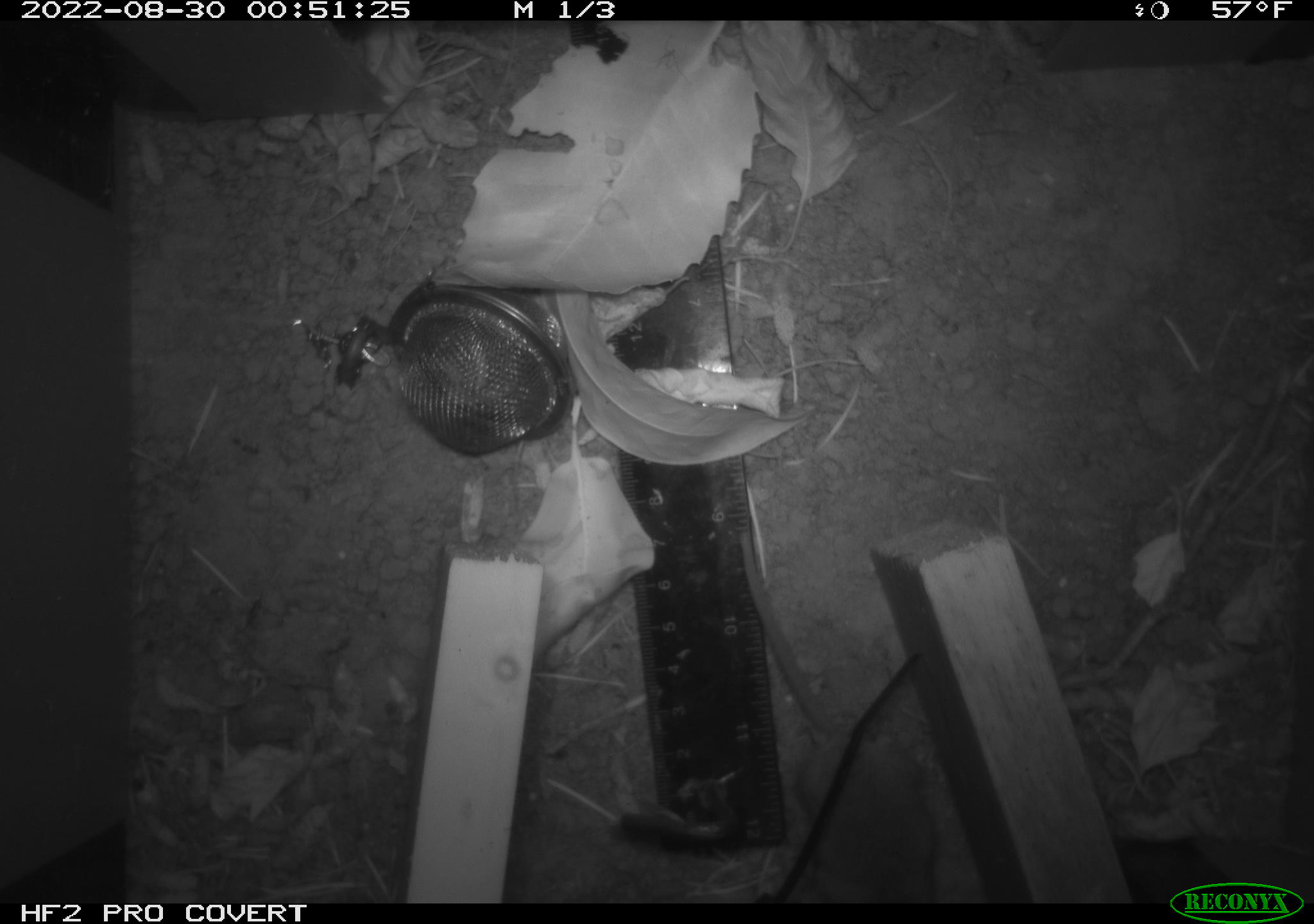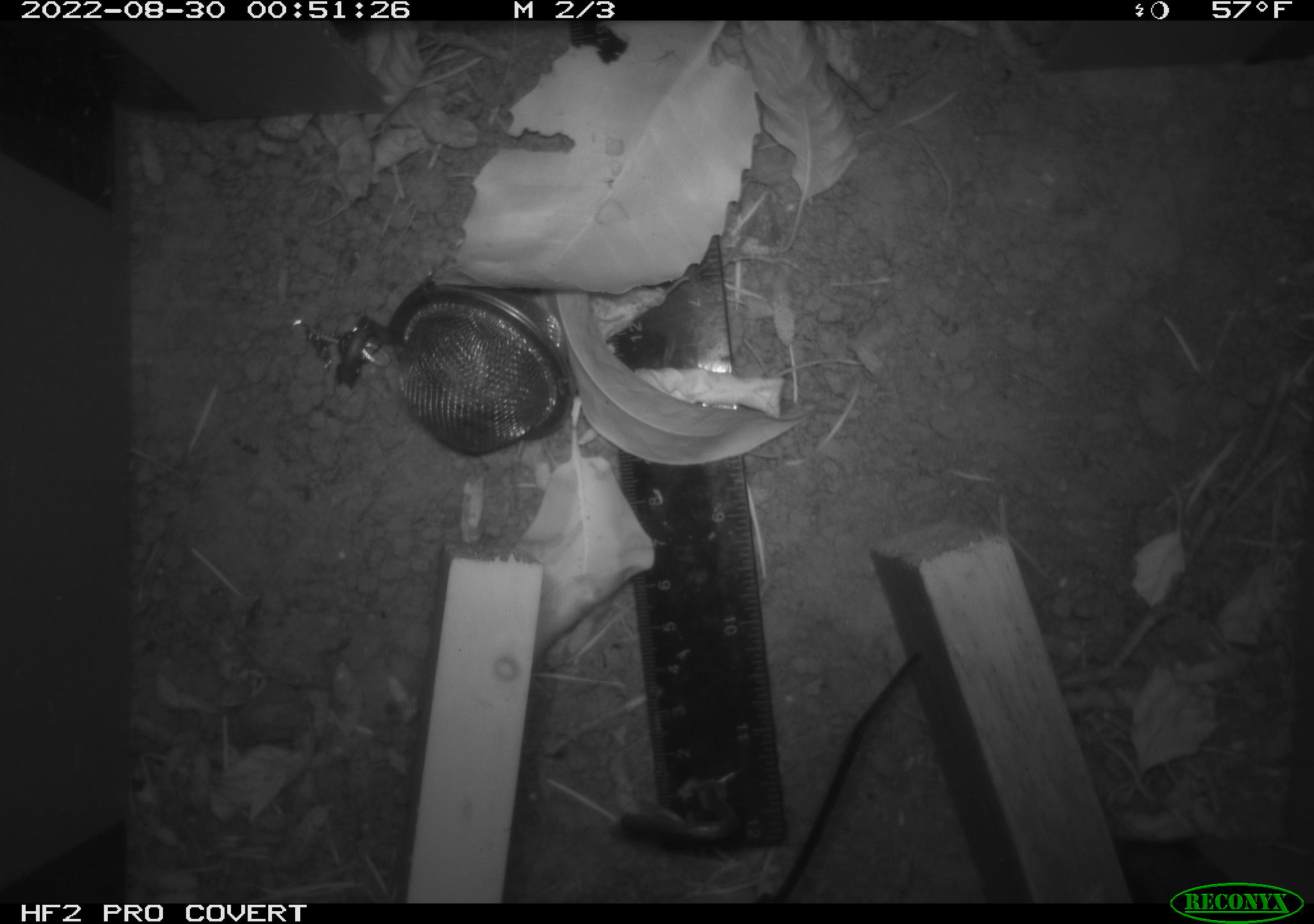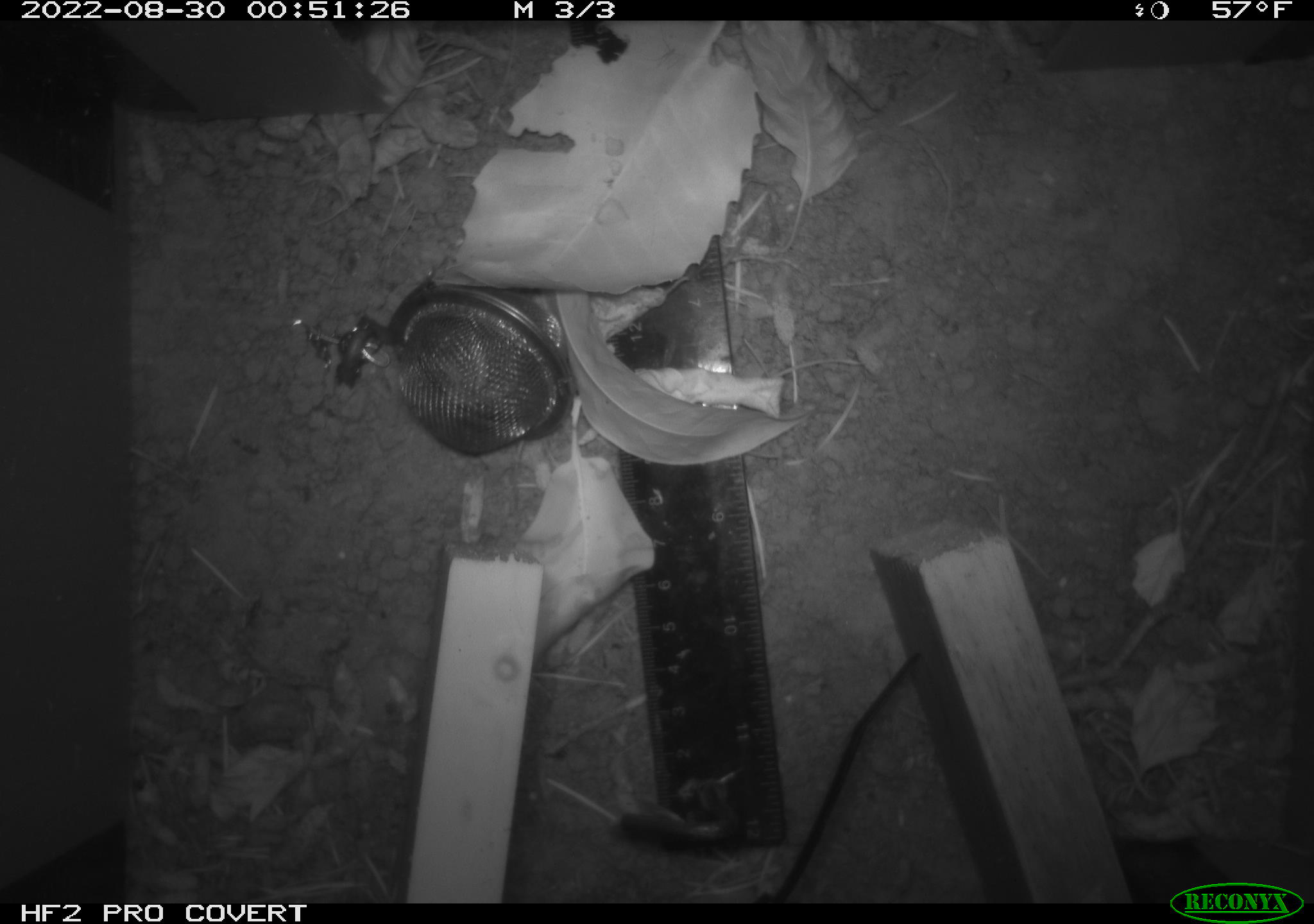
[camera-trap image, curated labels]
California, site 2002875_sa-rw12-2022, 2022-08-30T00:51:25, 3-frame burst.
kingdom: Animalia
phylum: Chordata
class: Mammalia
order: Rodentia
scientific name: Rodentia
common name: rodent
Rodent (Rodentia).